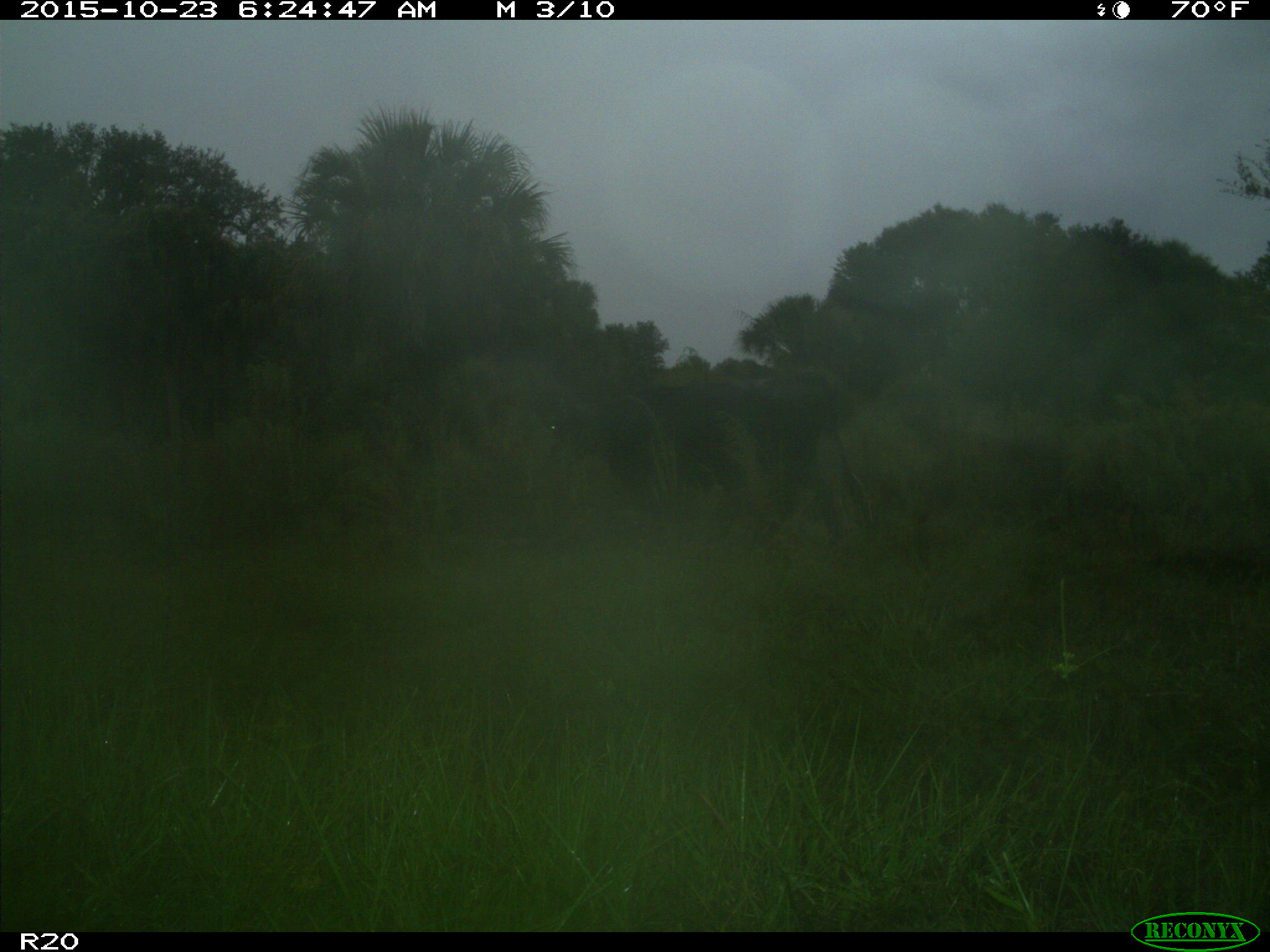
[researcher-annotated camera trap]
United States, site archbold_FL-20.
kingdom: Animalia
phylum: Chordata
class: Mammalia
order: Artiodactyla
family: Bovidae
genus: Bos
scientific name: Bos taurus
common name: domestic cow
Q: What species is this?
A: Bos taurus (domestic cow).